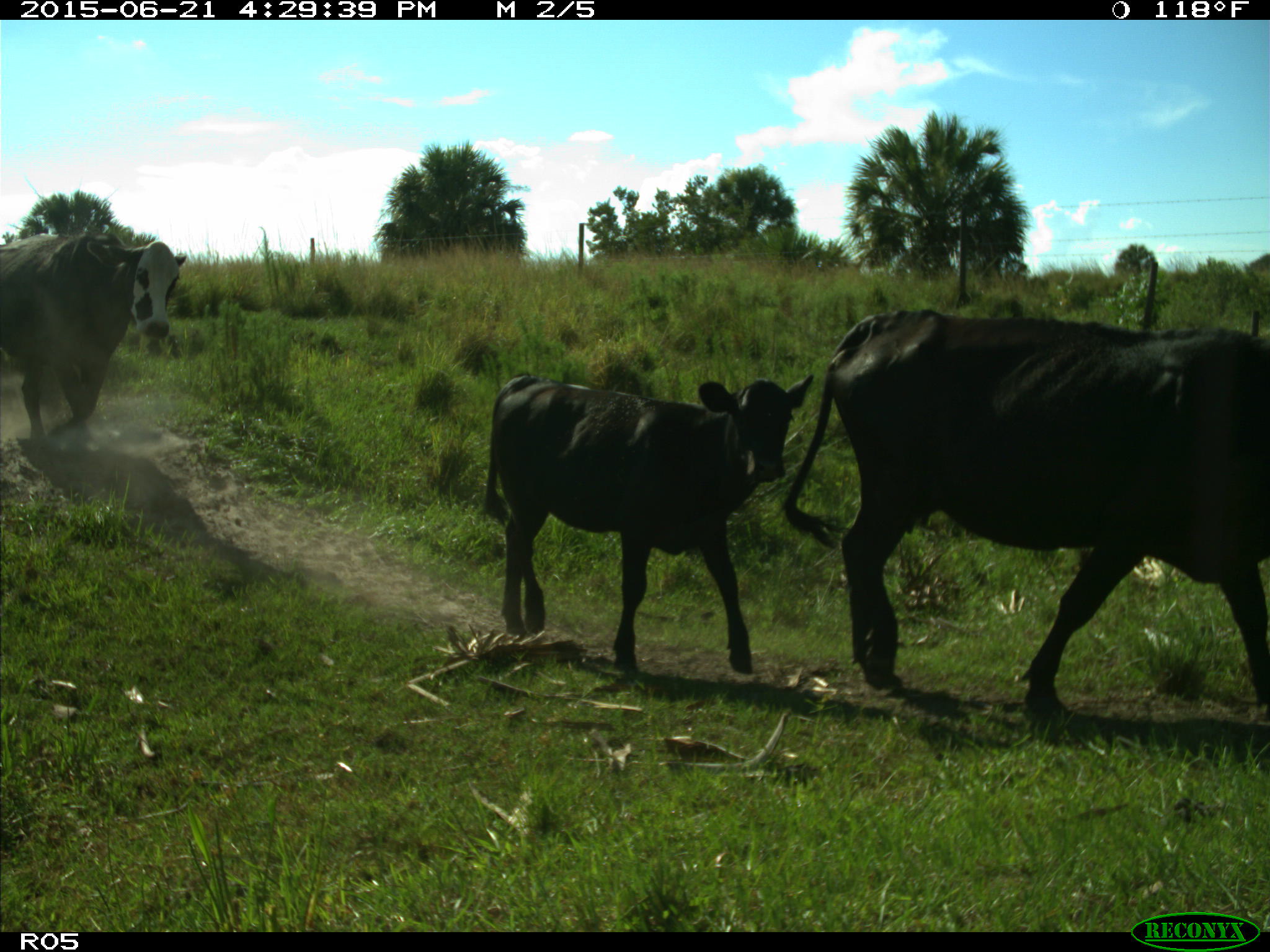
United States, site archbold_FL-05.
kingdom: Animalia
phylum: Chordata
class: Mammalia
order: Artiodactyla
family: Bovidae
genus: Bos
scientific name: Bos taurus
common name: domestic cow